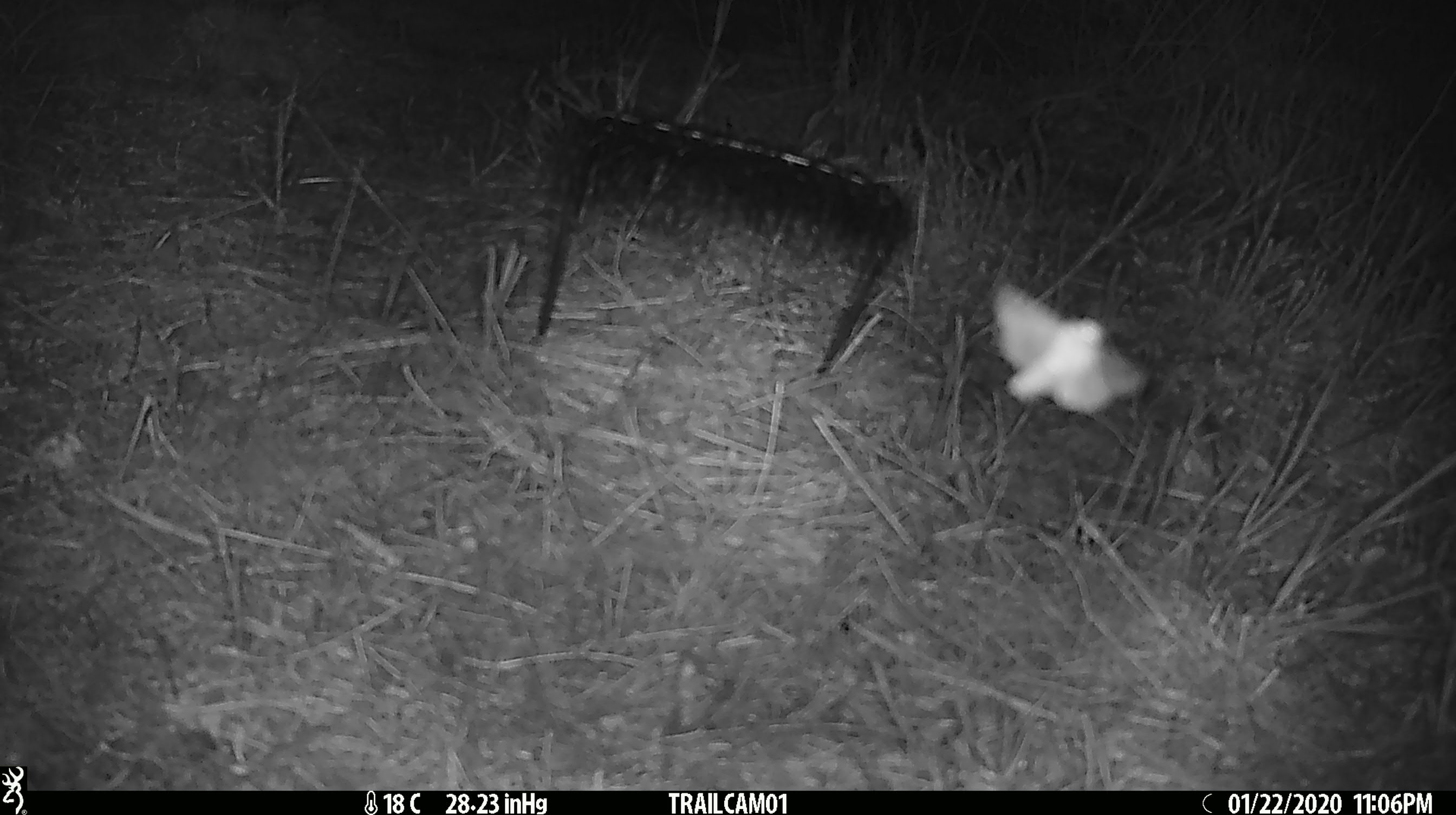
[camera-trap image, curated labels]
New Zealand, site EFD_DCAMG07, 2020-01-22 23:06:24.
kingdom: Animalia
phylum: Arthropoda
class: Insecta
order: Lepidoptera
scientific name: Lepidoptera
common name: moth